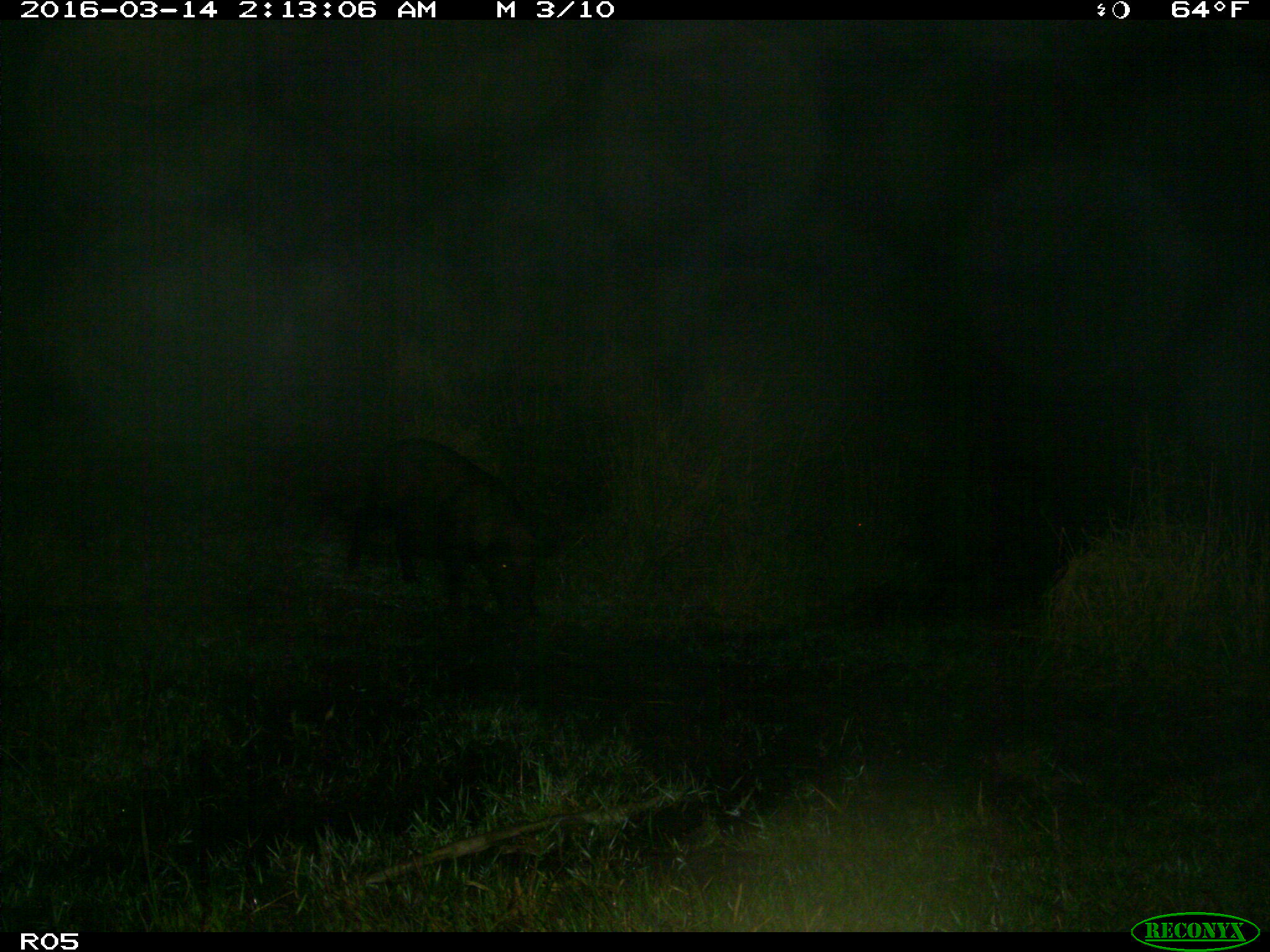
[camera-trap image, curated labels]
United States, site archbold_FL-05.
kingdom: Animalia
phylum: Chordata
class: Mammalia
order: Artiodactyla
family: Suidae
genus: Sus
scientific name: Sus scrofa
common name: wild boar